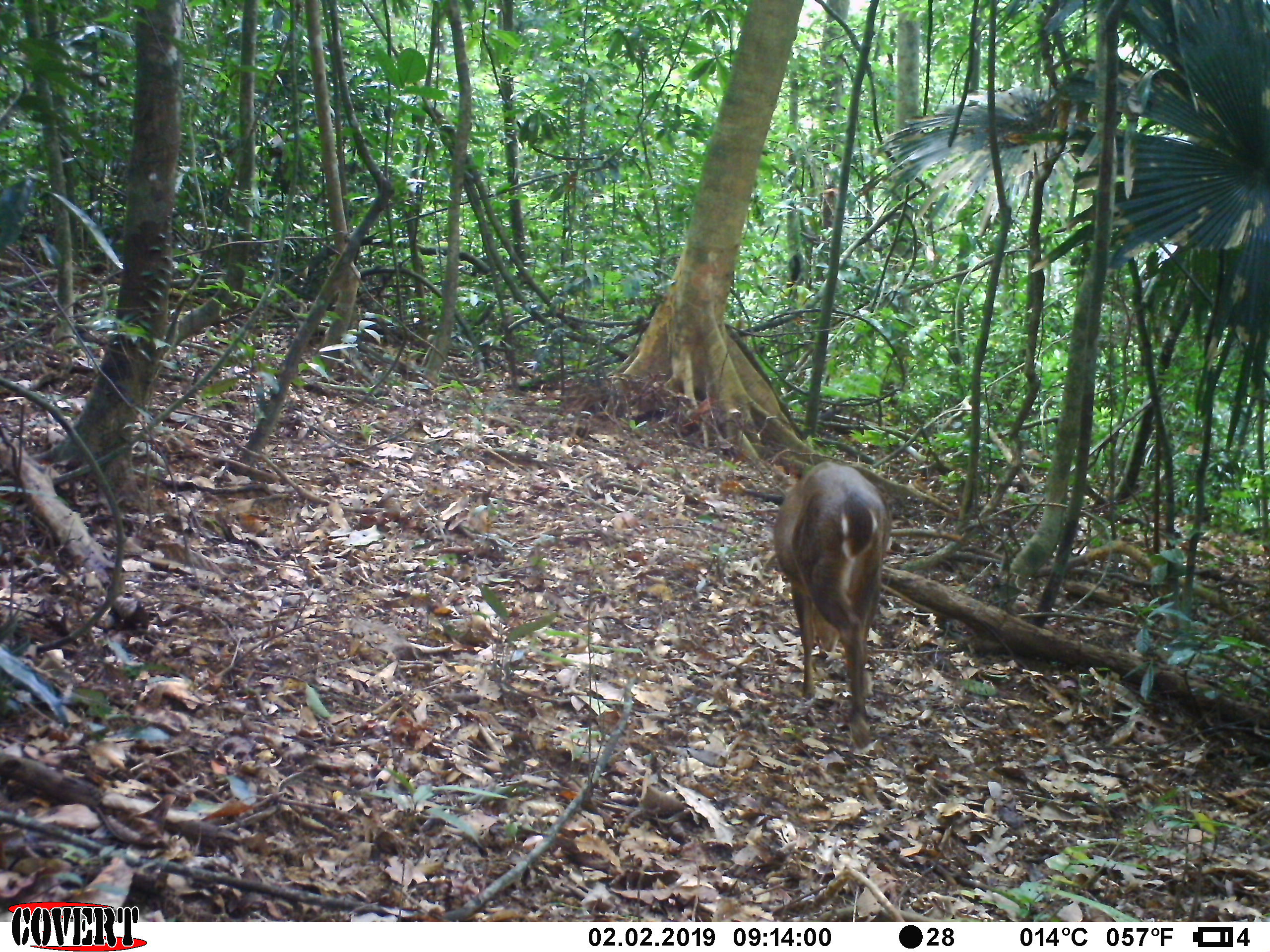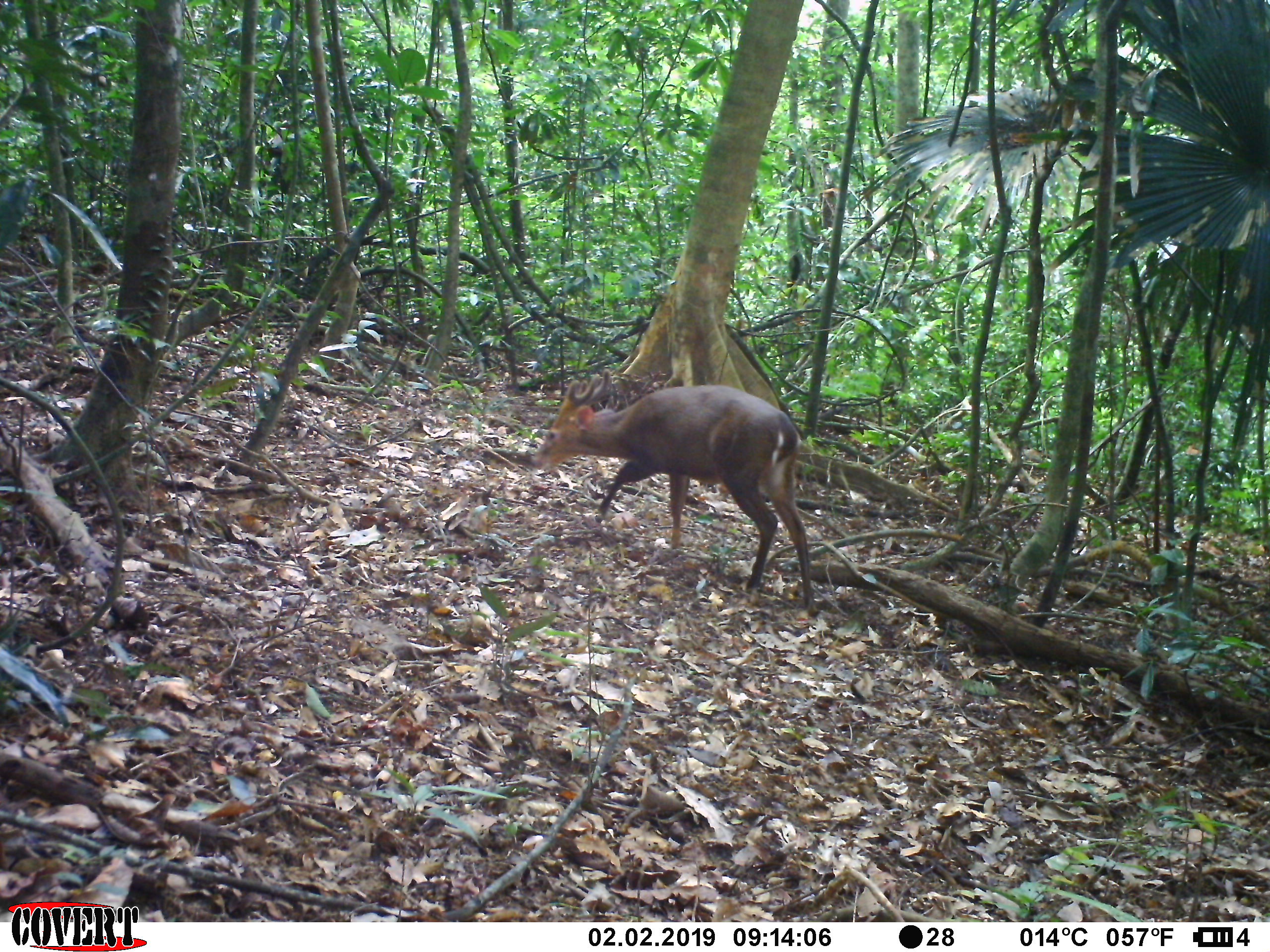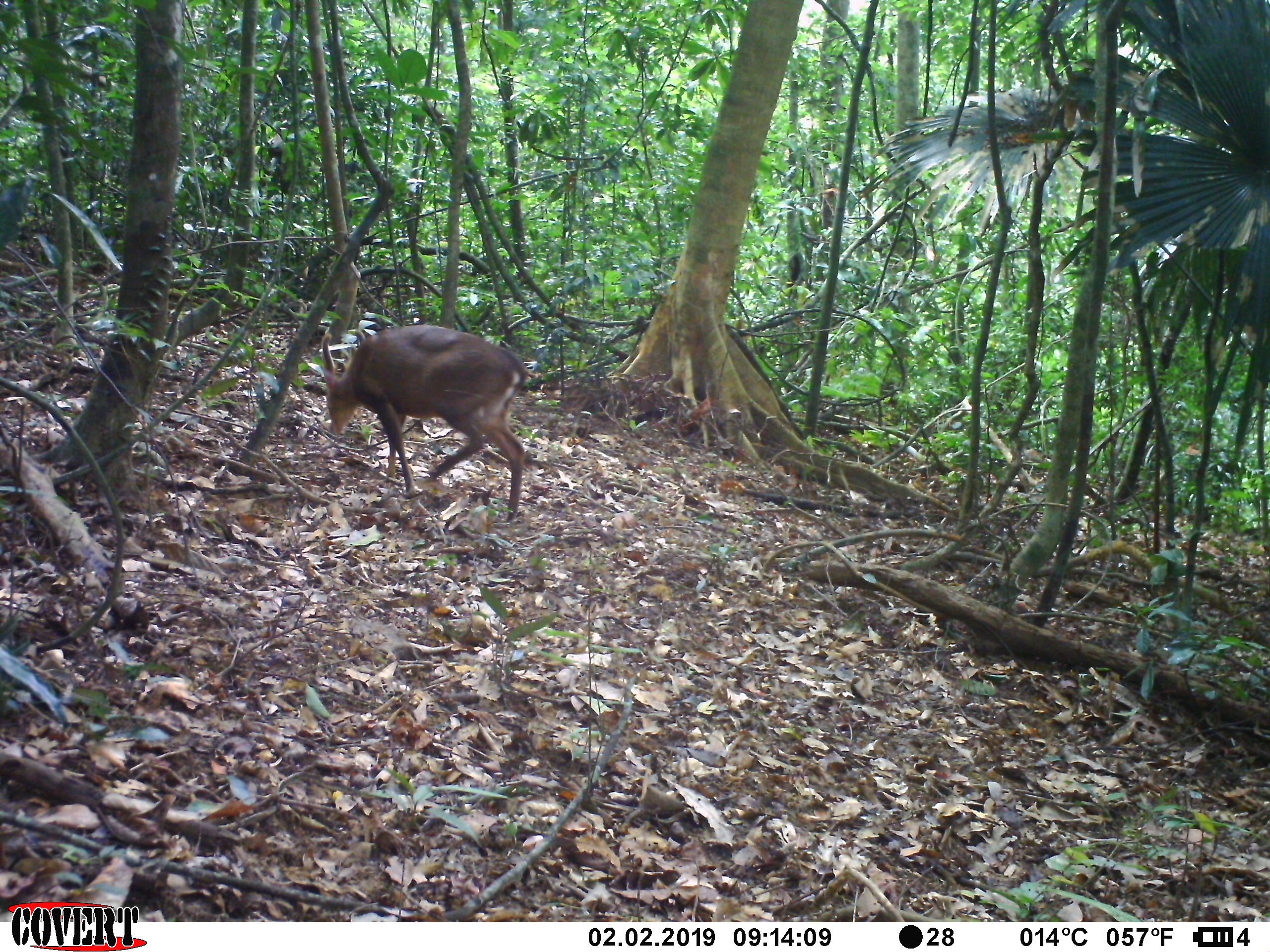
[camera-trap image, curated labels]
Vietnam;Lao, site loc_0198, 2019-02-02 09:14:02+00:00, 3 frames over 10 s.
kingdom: Animalia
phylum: Chordata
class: Mammalia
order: Artiodactyla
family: Cervidae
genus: Muntiacus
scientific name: Muntiacus vuquangensis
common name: large-antlered muntjac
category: large antlered muntjac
Large antlered muntjac (large-antlered muntjac) (Muntiacus vuquangensis). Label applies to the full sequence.